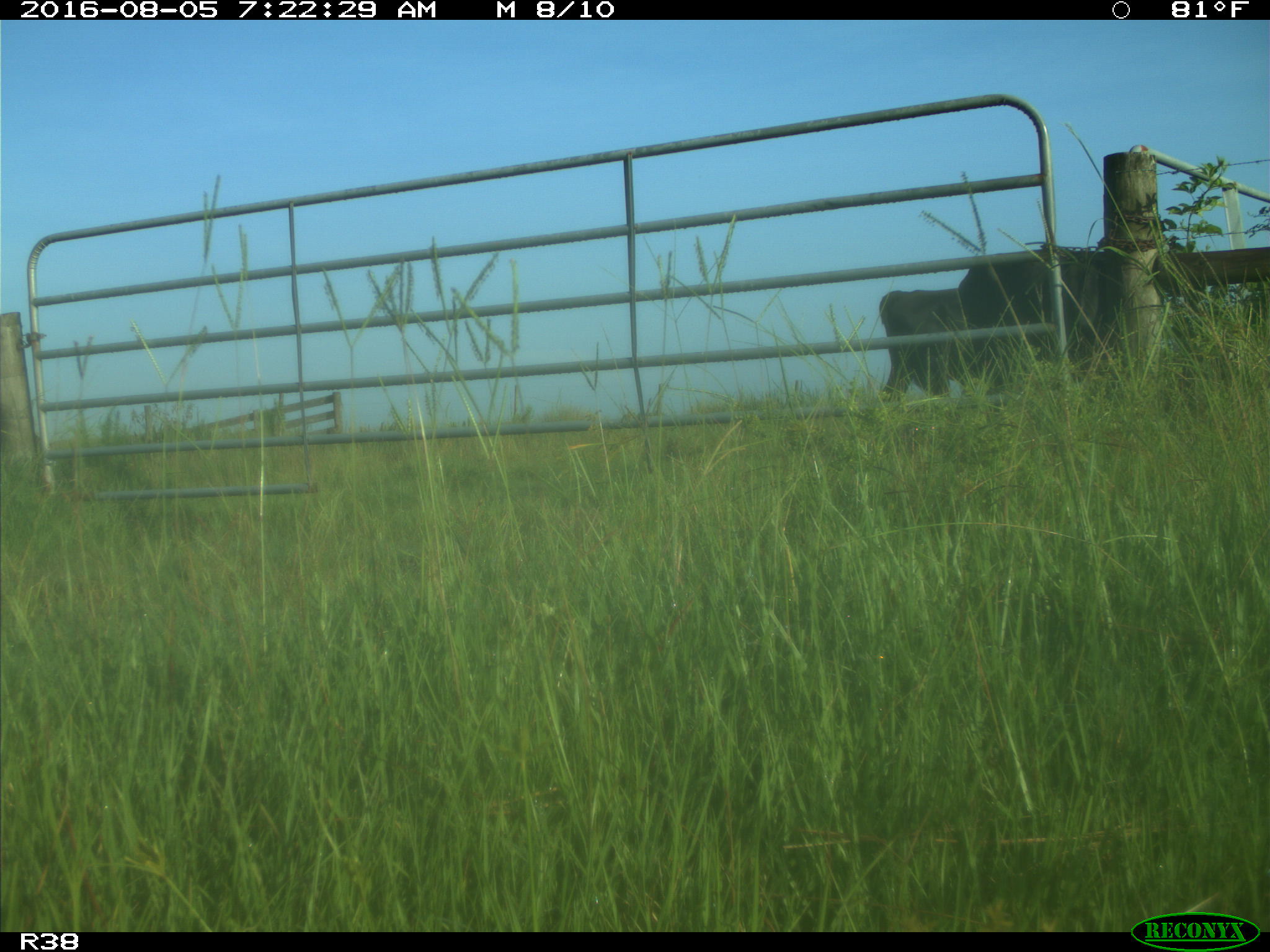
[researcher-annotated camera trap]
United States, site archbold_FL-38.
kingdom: Animalia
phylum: Chordata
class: Mammalia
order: Artiodactyla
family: Bovidae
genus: Bos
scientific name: Bos taurus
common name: domestic cow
Bos taurus (domestic cow).